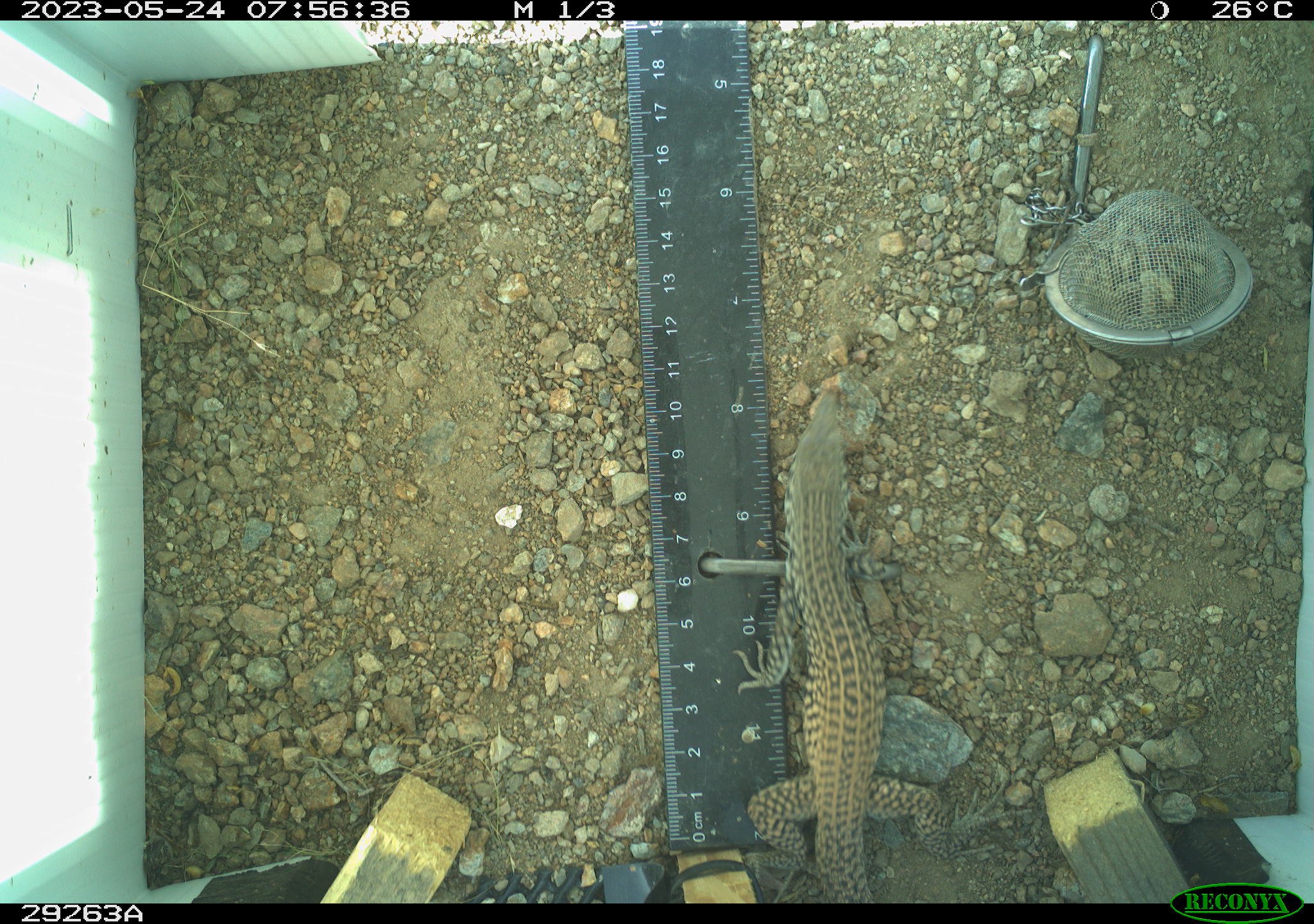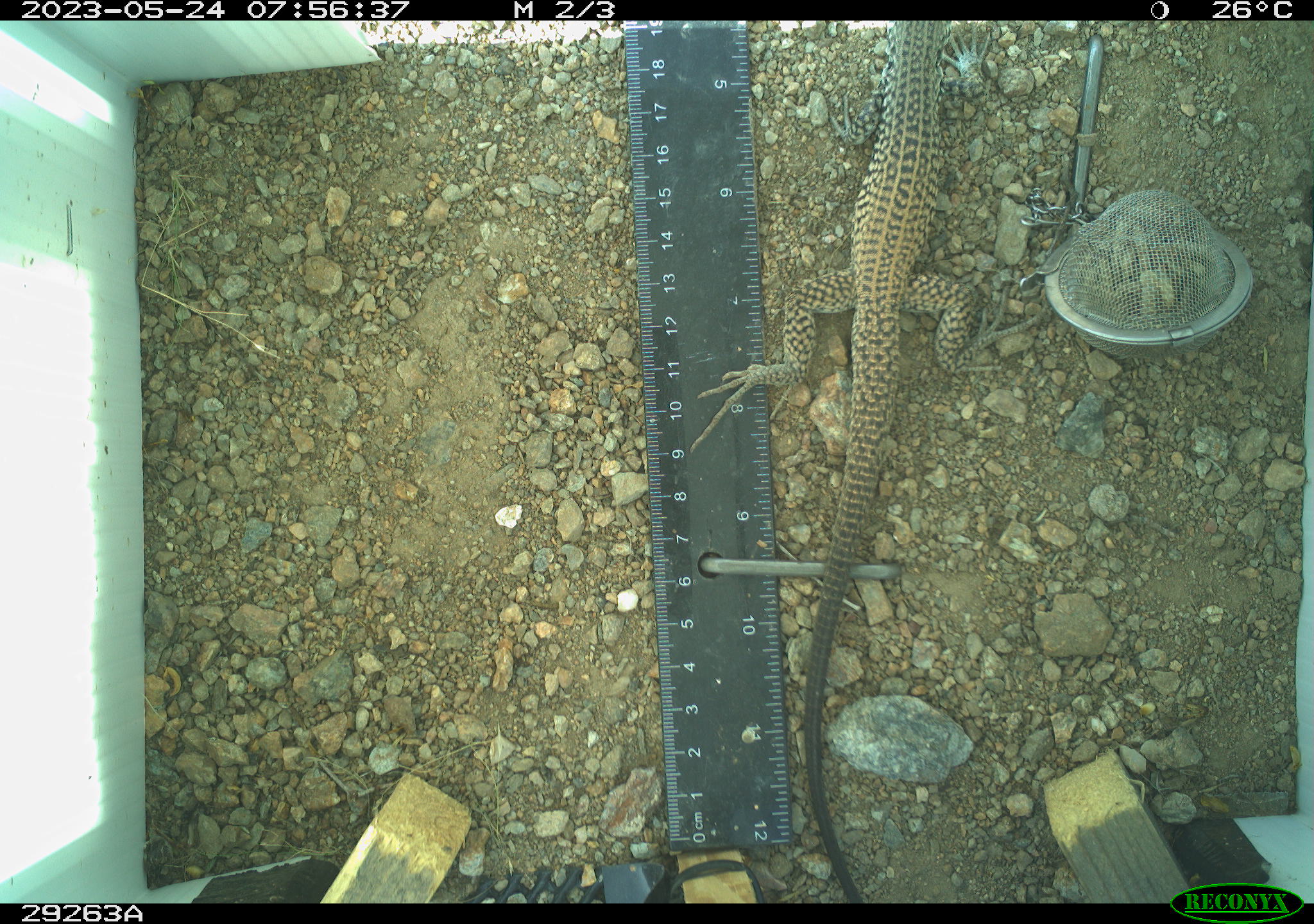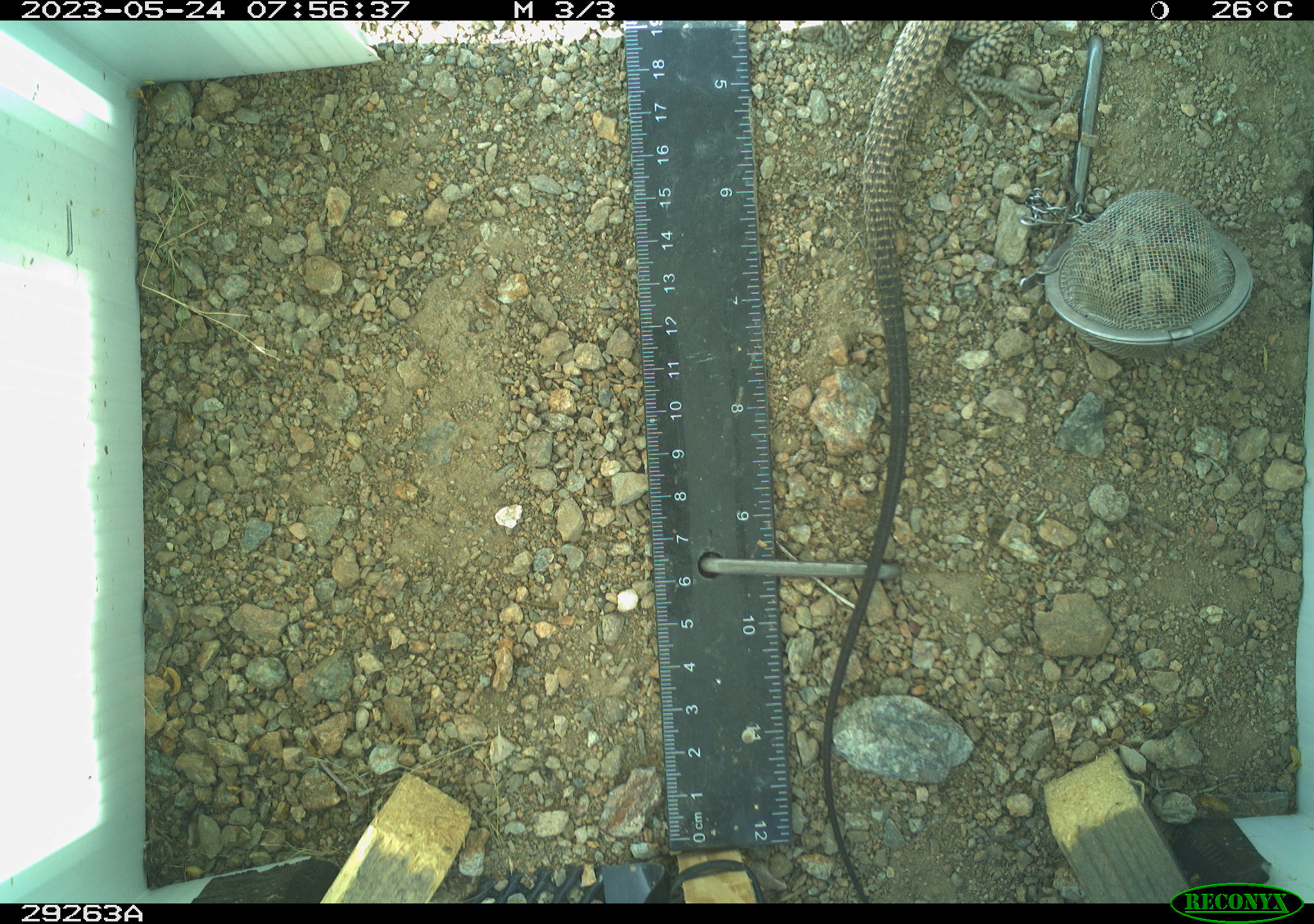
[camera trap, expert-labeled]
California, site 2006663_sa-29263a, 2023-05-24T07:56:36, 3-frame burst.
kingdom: Animalia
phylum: Chordata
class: Reptilia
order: Squamata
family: Teiidae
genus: Aspidoscelis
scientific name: Aspidoscelis tigris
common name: western whiptail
Western whiptail (Aspidoscelis tigris).